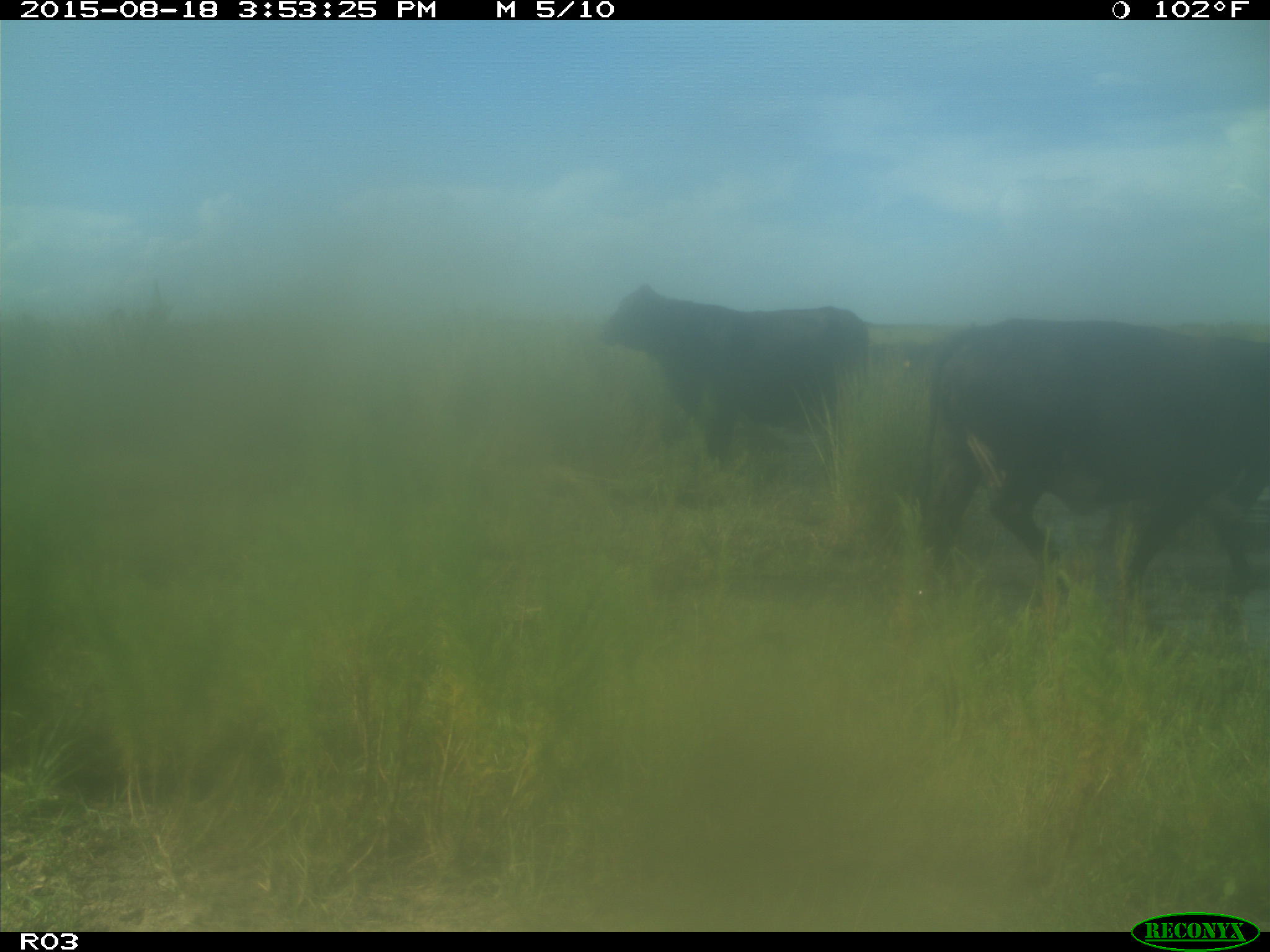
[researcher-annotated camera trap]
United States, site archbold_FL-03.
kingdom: Animalia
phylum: Chordata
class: Mammalia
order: Artiodactyla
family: Bovidae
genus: Bos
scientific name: Bos taurus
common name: domestic cow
Bos taurus (domestic cow).